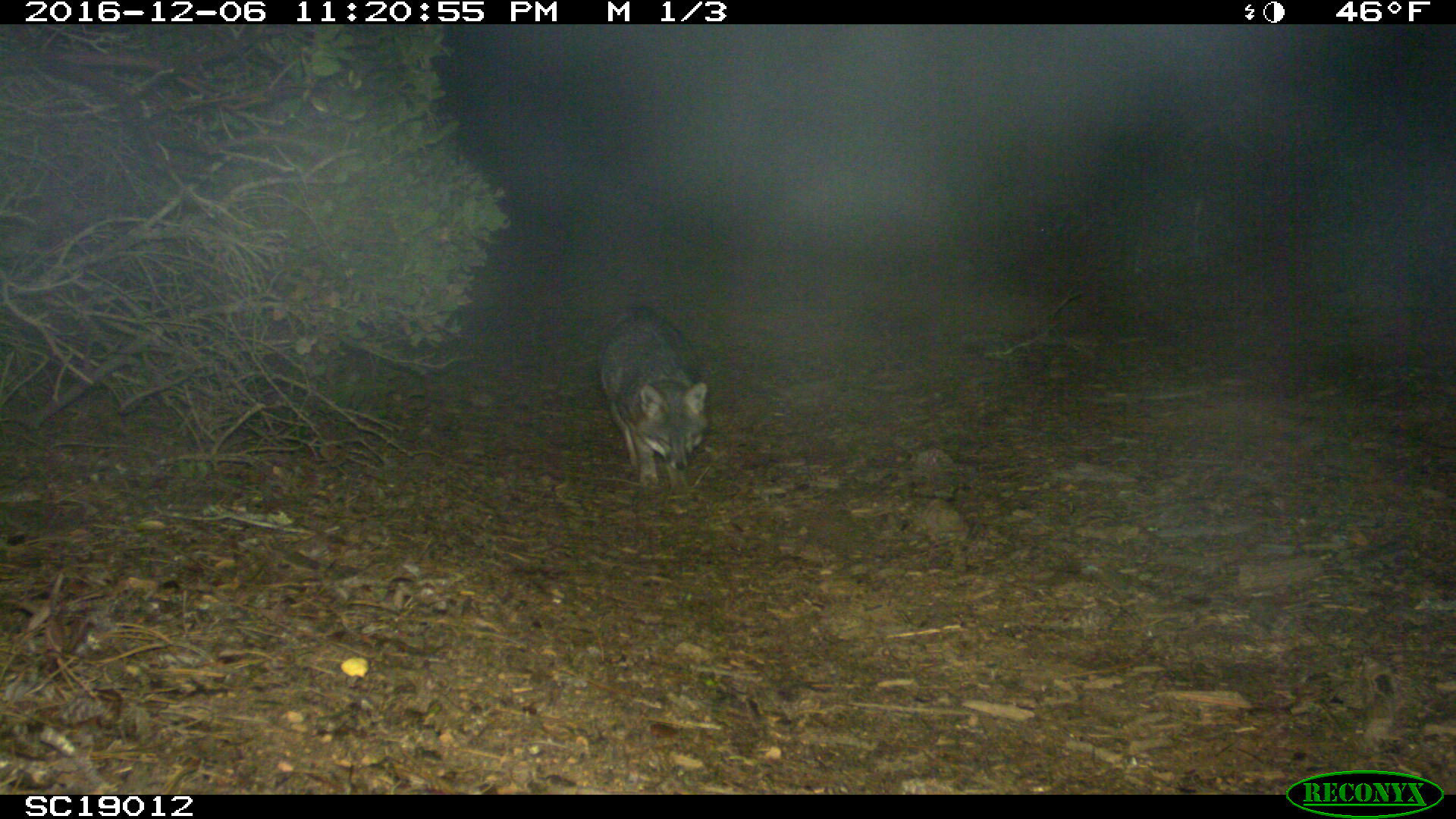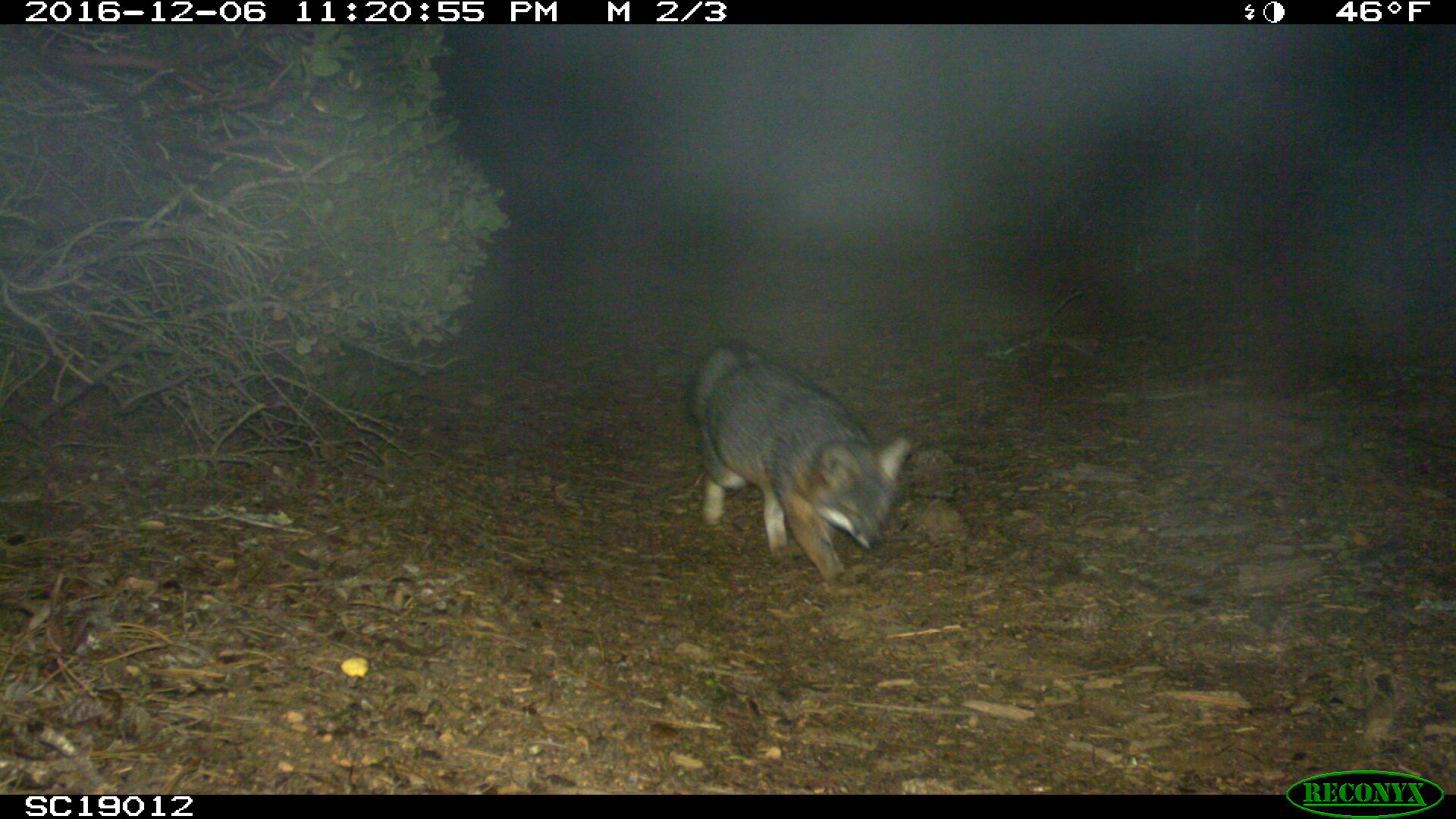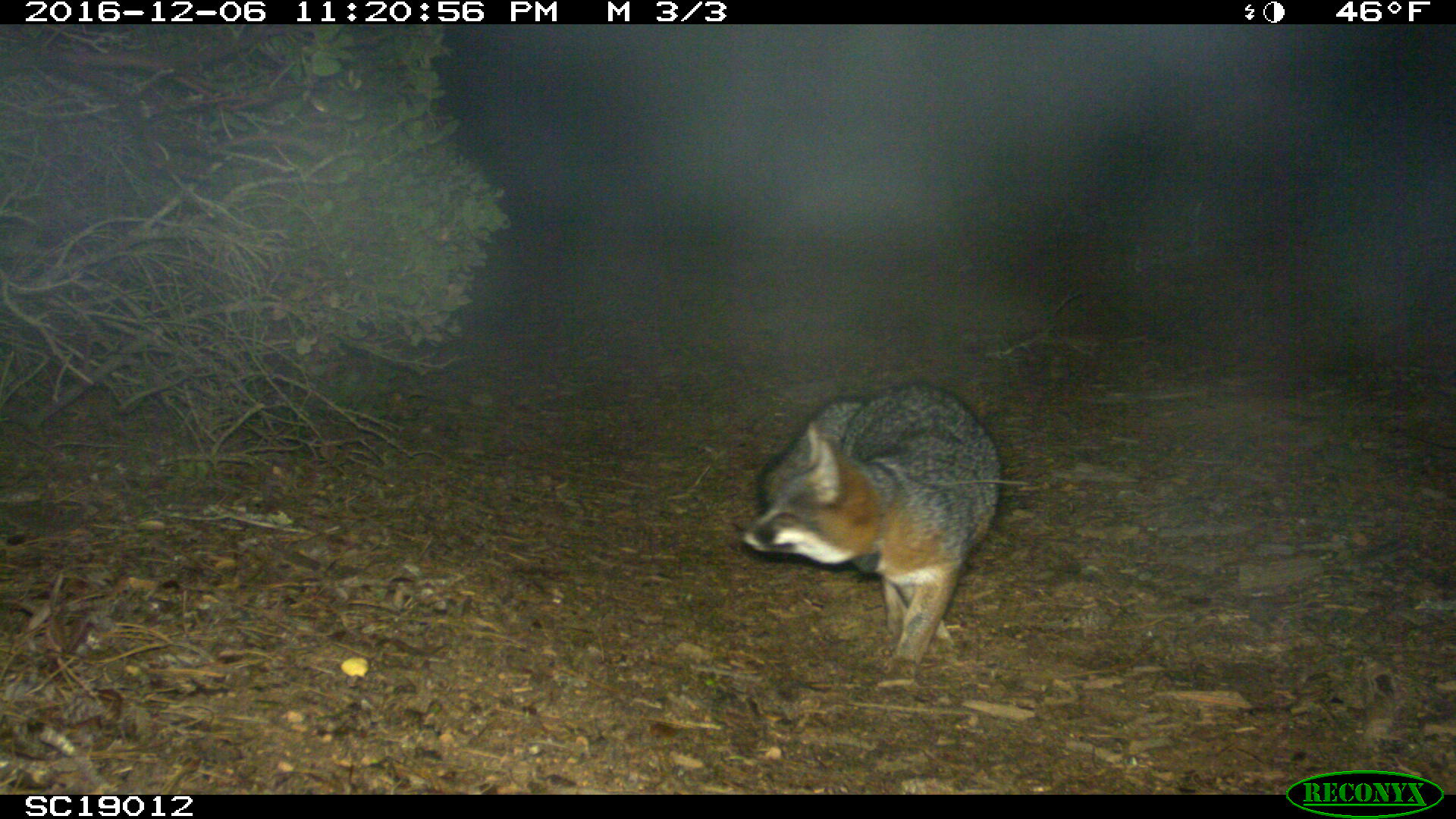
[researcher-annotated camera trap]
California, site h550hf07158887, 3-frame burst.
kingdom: Animalia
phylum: Chordata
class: Mammalia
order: Carnivora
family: Canidae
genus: Urocyon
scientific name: Urocyon littoralis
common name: island fox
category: fox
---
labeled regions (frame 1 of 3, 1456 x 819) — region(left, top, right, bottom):
fox: region(602, 309, 707, 487)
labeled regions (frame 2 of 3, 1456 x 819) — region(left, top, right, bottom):
fox: region(691, 342, 909, 581)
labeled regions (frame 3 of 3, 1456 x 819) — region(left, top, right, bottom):
fox: region(739, 380, 1004, 689)